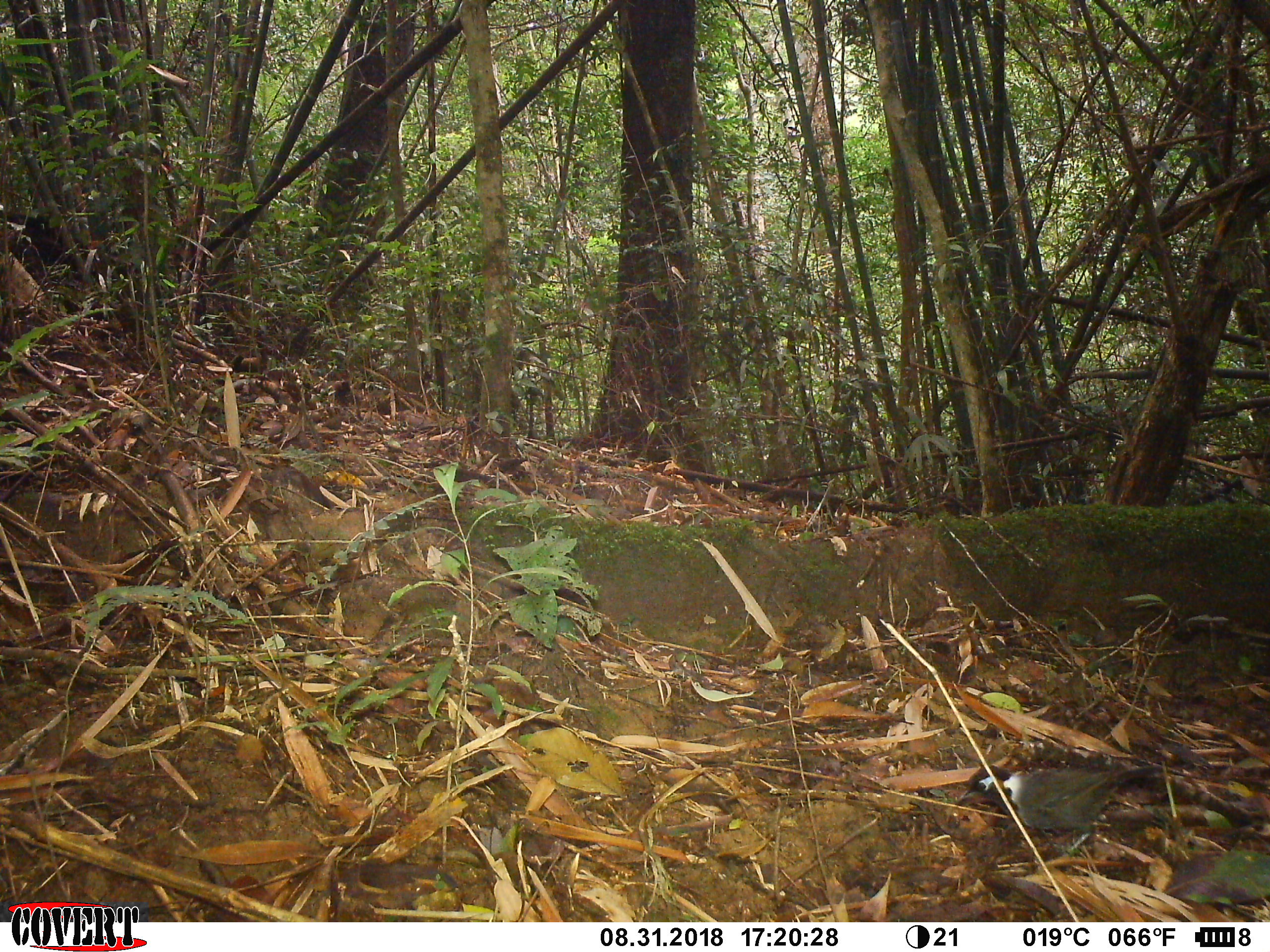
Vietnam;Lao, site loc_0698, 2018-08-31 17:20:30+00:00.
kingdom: Animalia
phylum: Chordata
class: Aves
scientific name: Aves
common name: bird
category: unidentified bird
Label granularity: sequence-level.